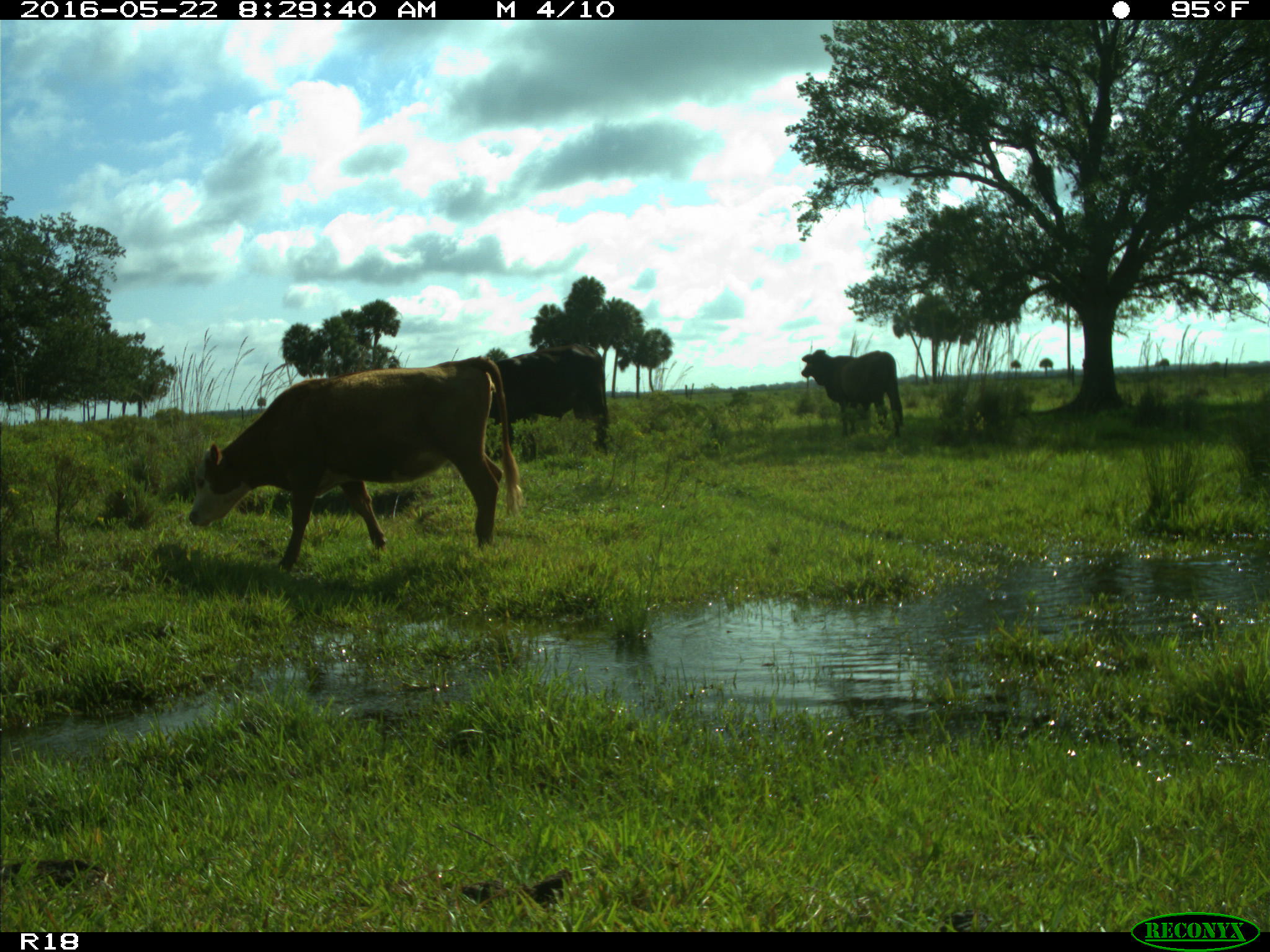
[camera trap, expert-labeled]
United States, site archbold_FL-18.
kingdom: Animalia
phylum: Chordata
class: Mammalia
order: Artiodactyla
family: Bovidae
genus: Bos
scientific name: Bos taurus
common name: domestic cow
Bos taurus (domestic cow).